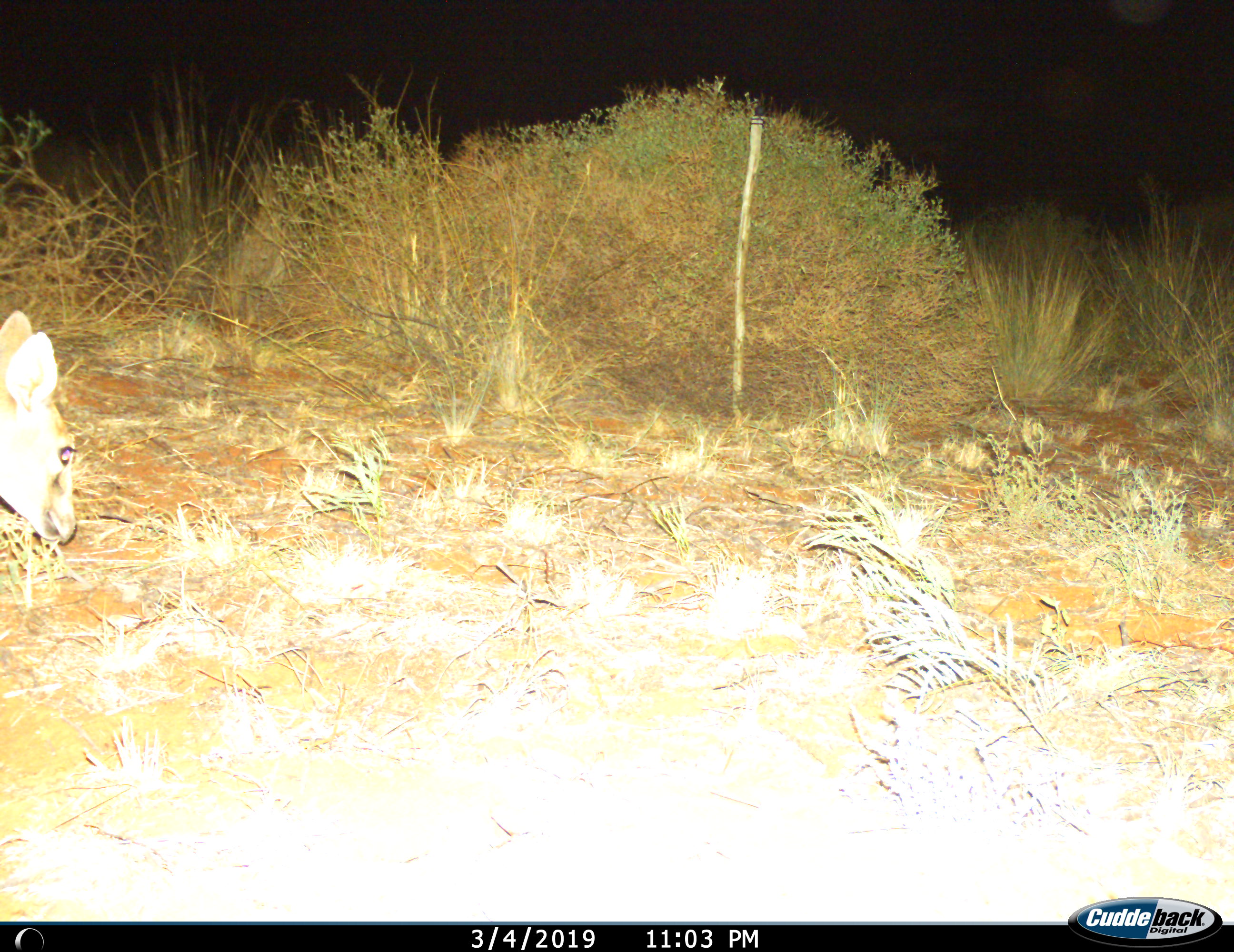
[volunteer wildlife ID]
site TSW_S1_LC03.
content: unidentified animal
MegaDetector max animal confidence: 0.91